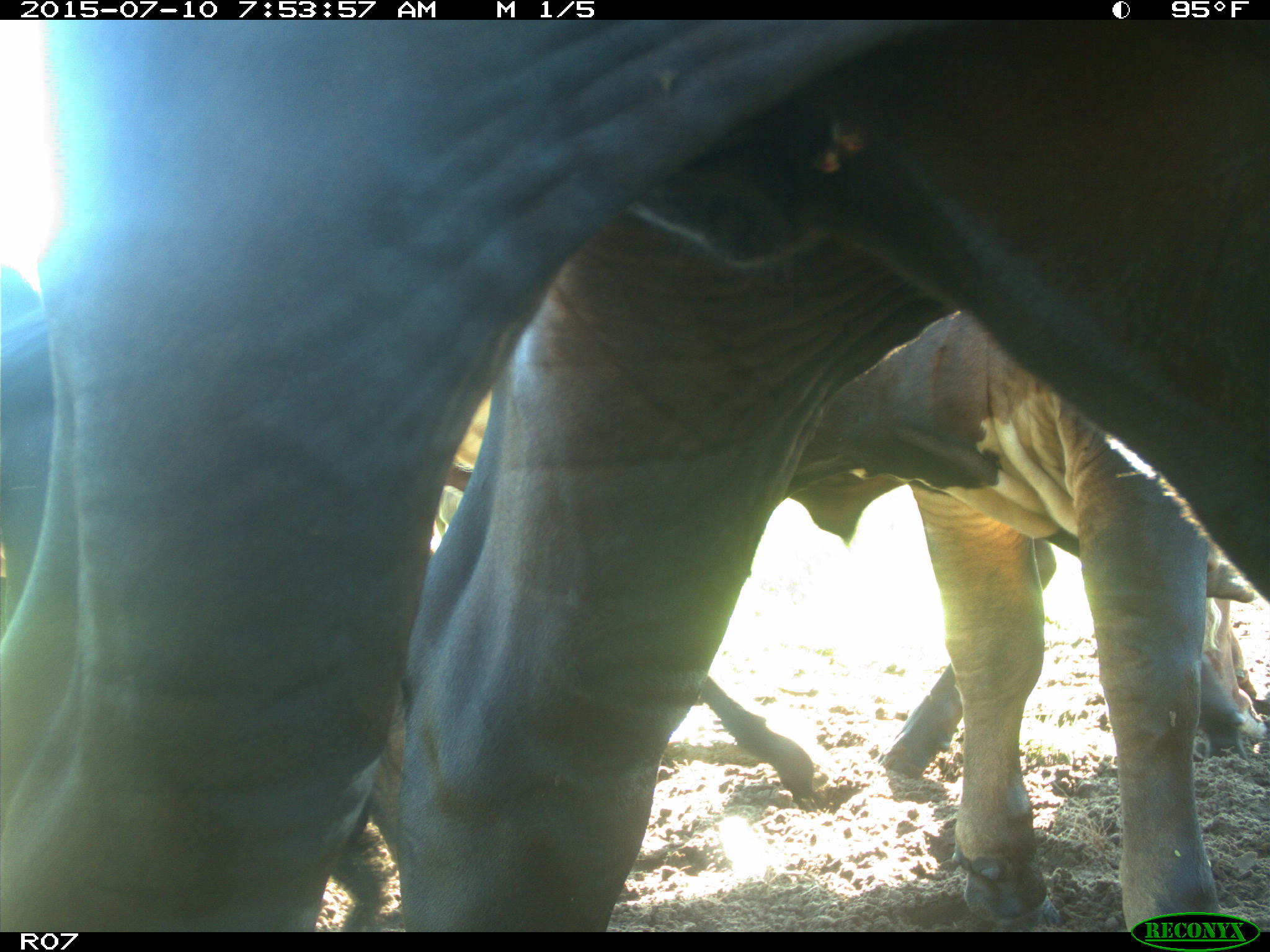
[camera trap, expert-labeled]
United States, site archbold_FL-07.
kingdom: Animalia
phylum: Chordata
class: Mammalia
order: Artiodactyla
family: Bovidae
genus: Bos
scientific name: Bos taurus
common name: domestic cow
Bos taurus (domestic cow).